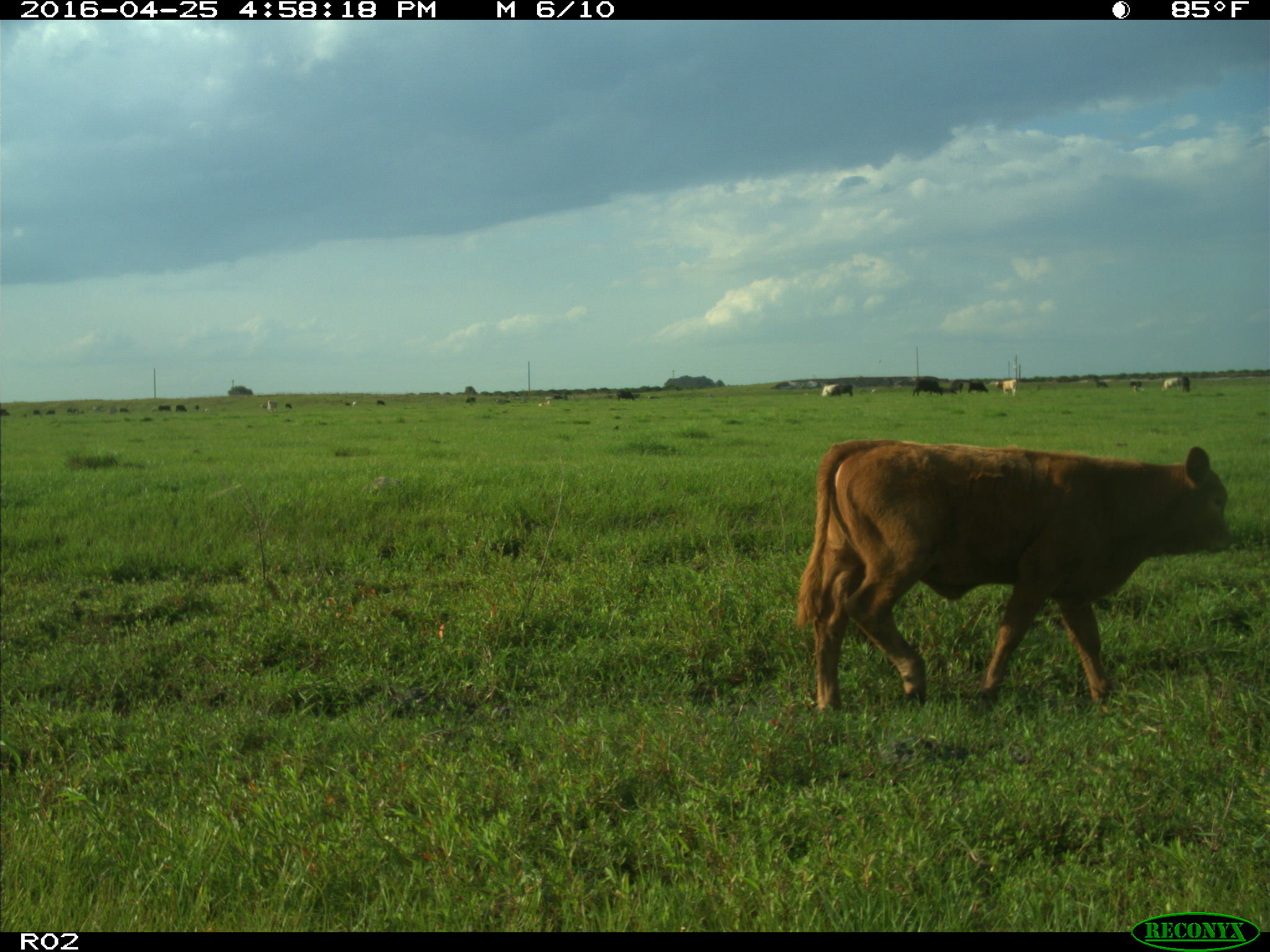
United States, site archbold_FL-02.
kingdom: Animalia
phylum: Chordata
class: Mammalia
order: Artiodactyla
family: Bovidae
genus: Bos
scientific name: Bos taurus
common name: domestic cow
Bos taurus (domestic cow).